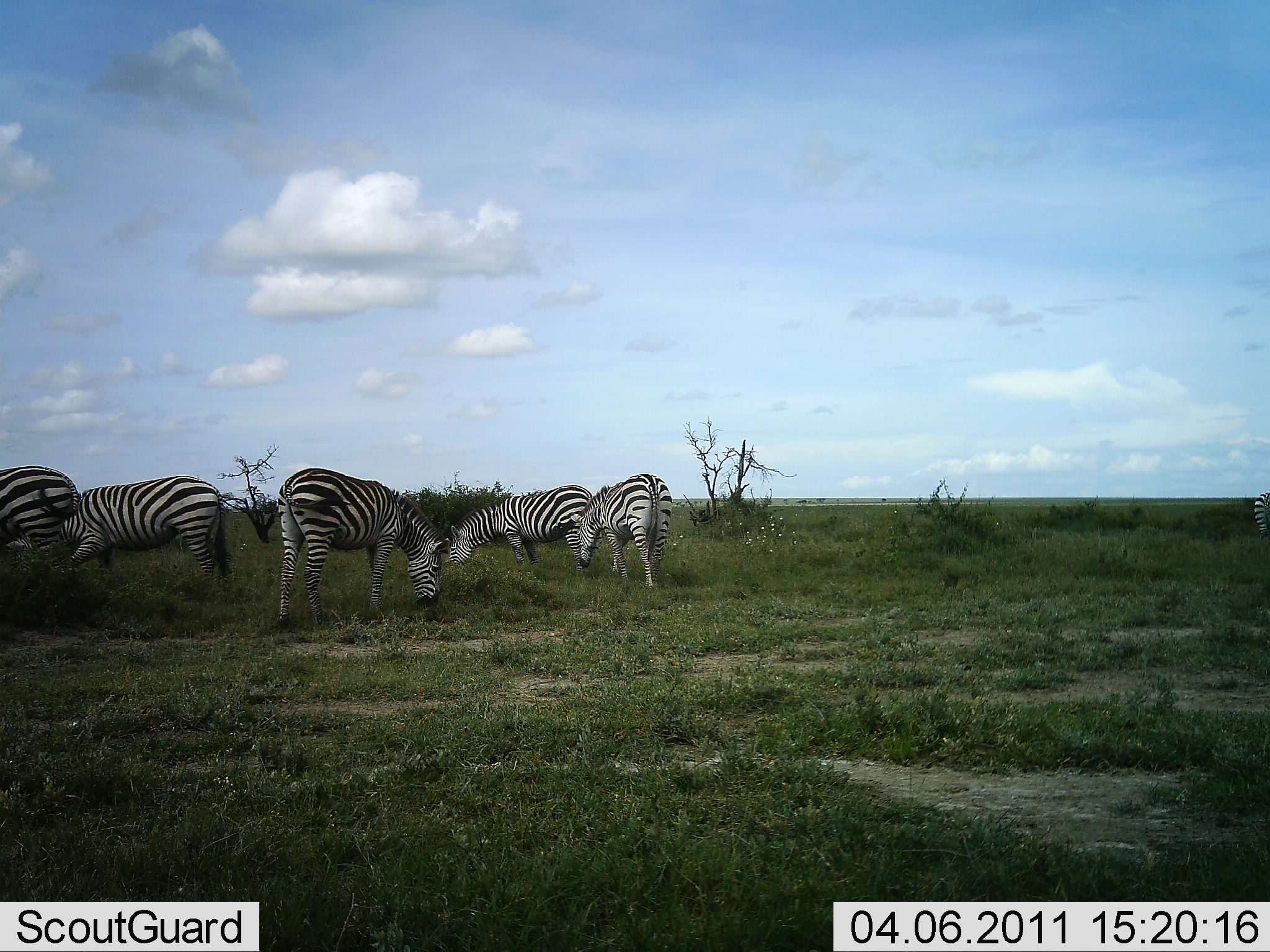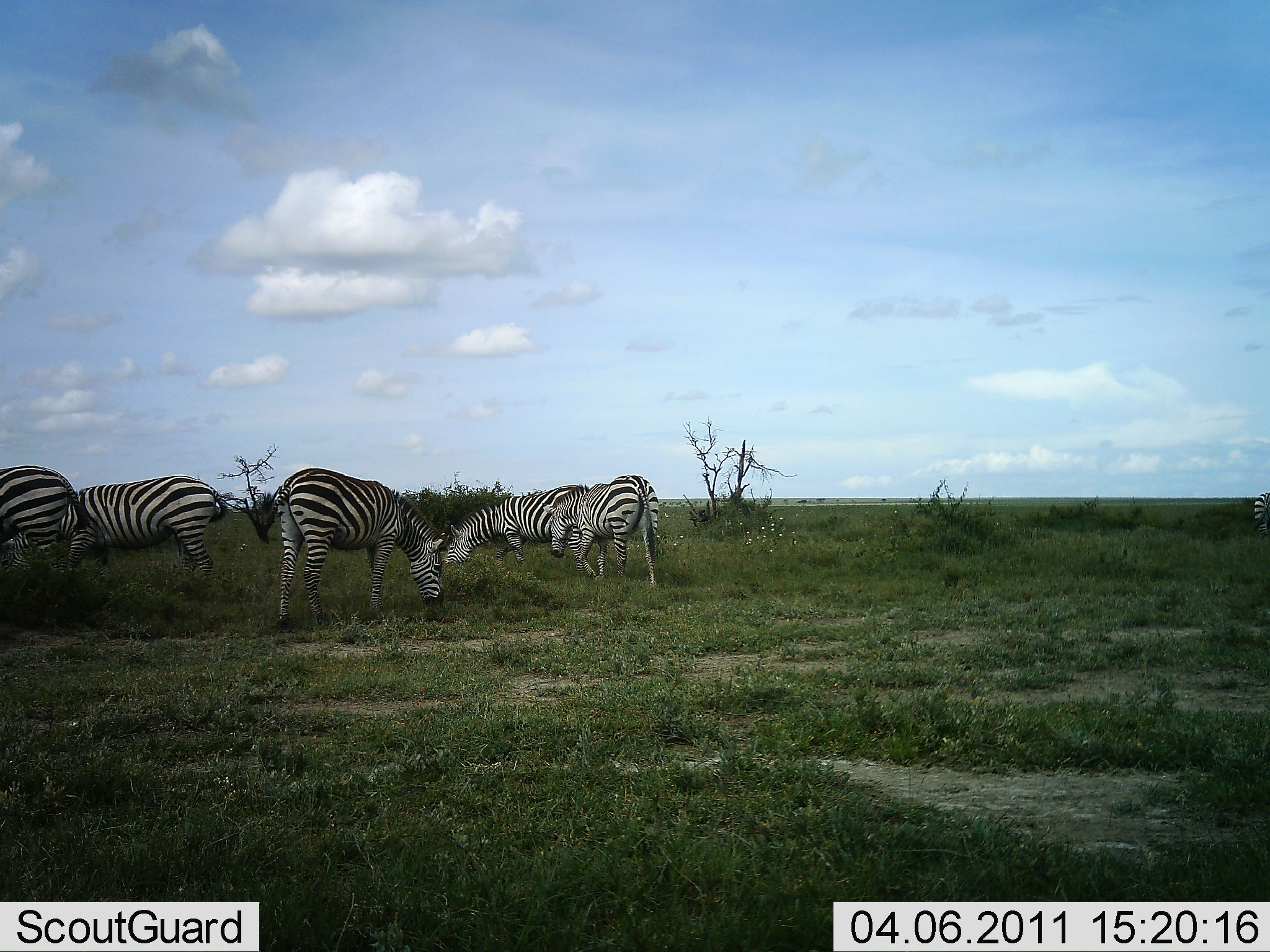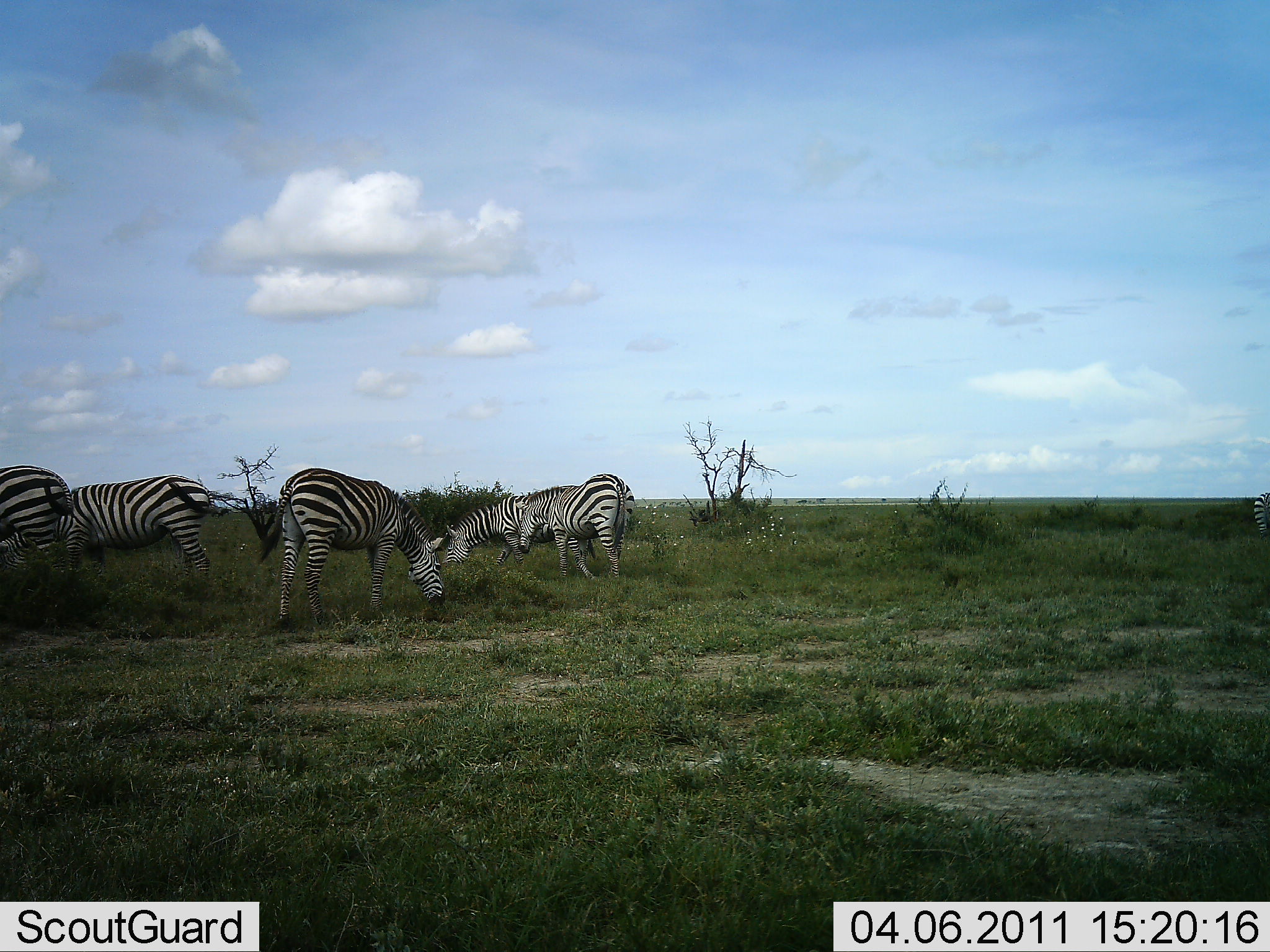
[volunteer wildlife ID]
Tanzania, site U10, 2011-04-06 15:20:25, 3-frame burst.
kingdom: Animalia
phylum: Chordata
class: Mammalia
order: Perissodactyla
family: Equidae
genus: Equus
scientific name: Equus quagga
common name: plains zebra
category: zebra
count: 5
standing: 27%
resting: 0%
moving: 20%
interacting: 0%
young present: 0%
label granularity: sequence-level